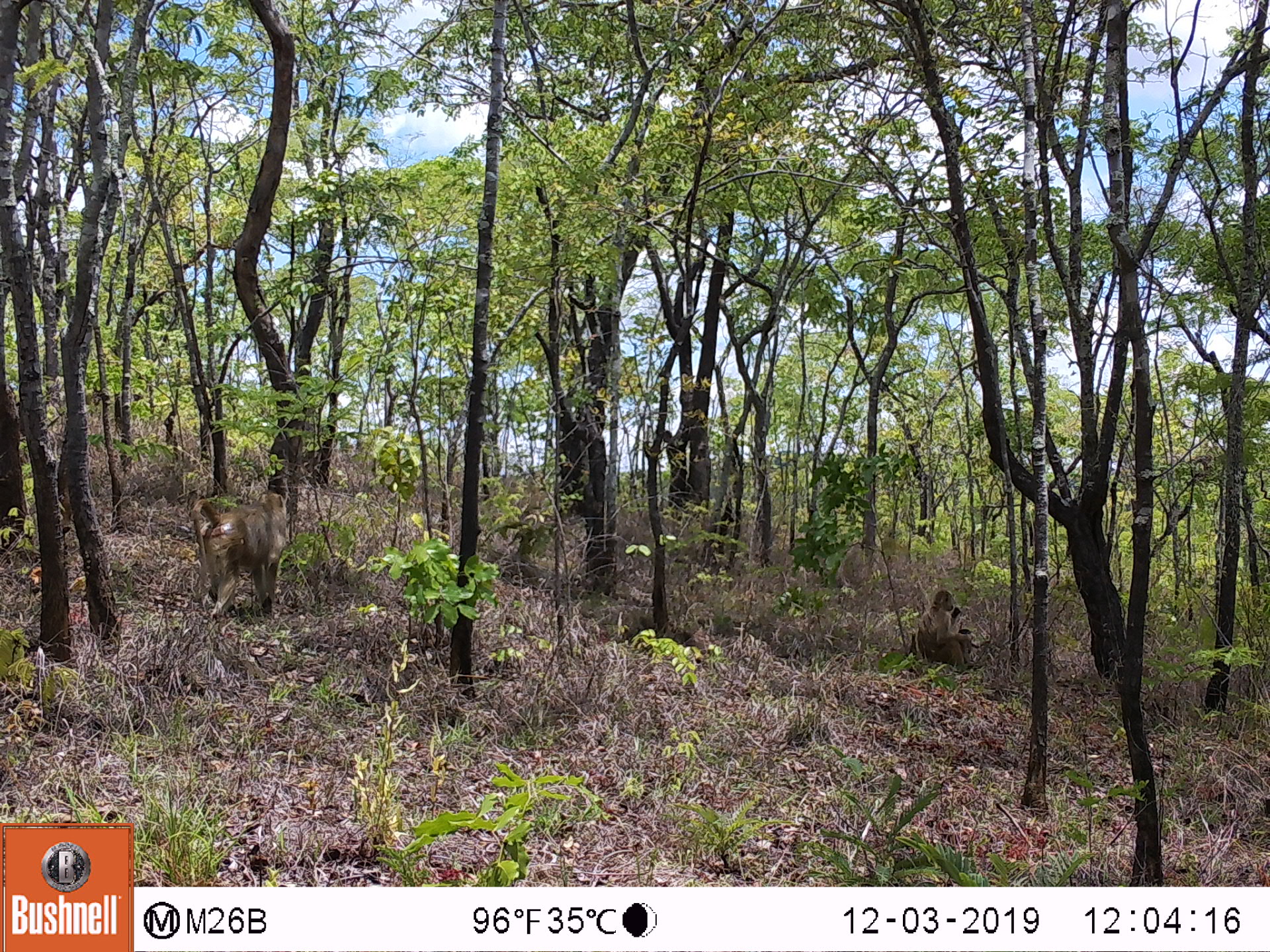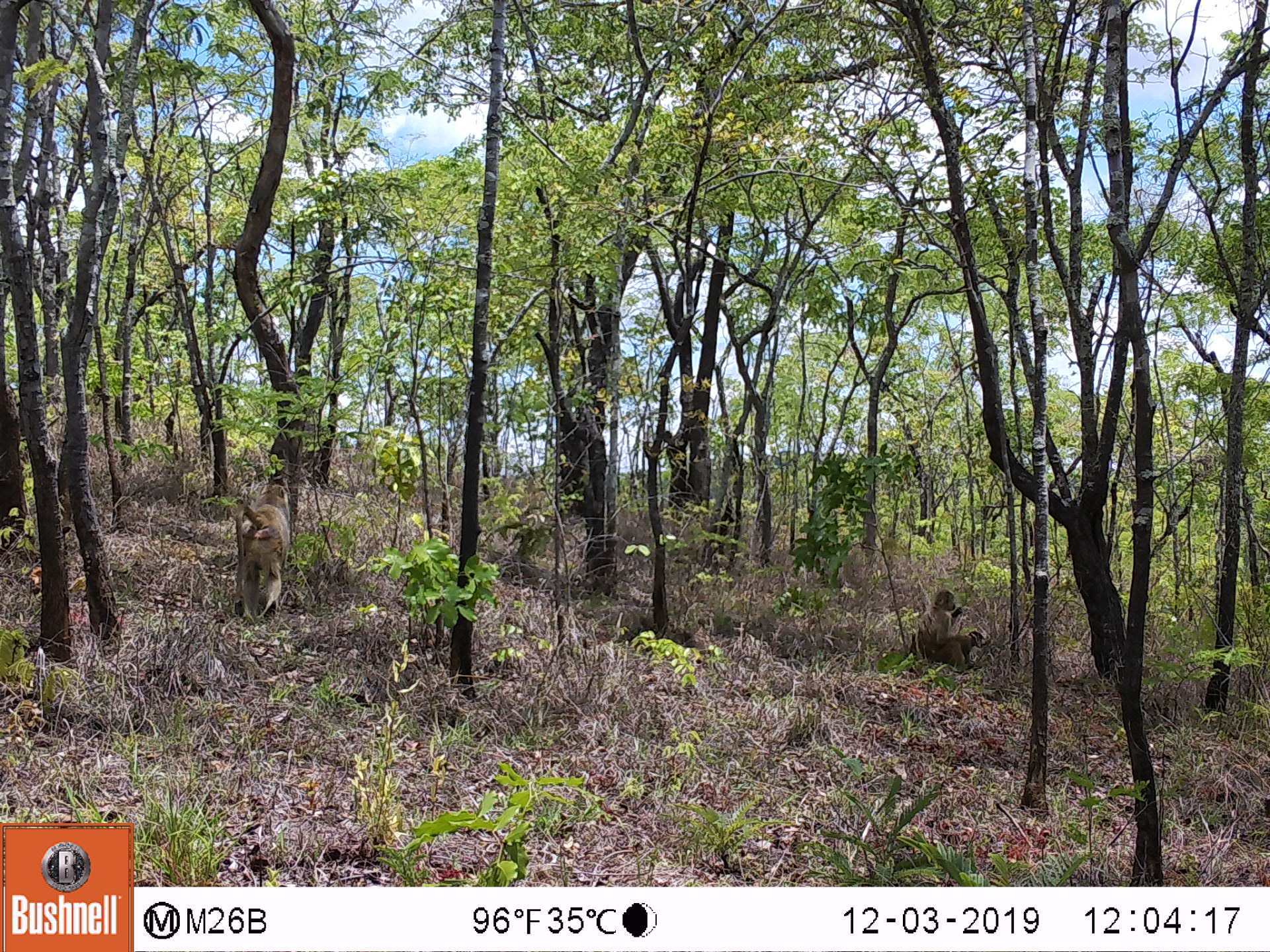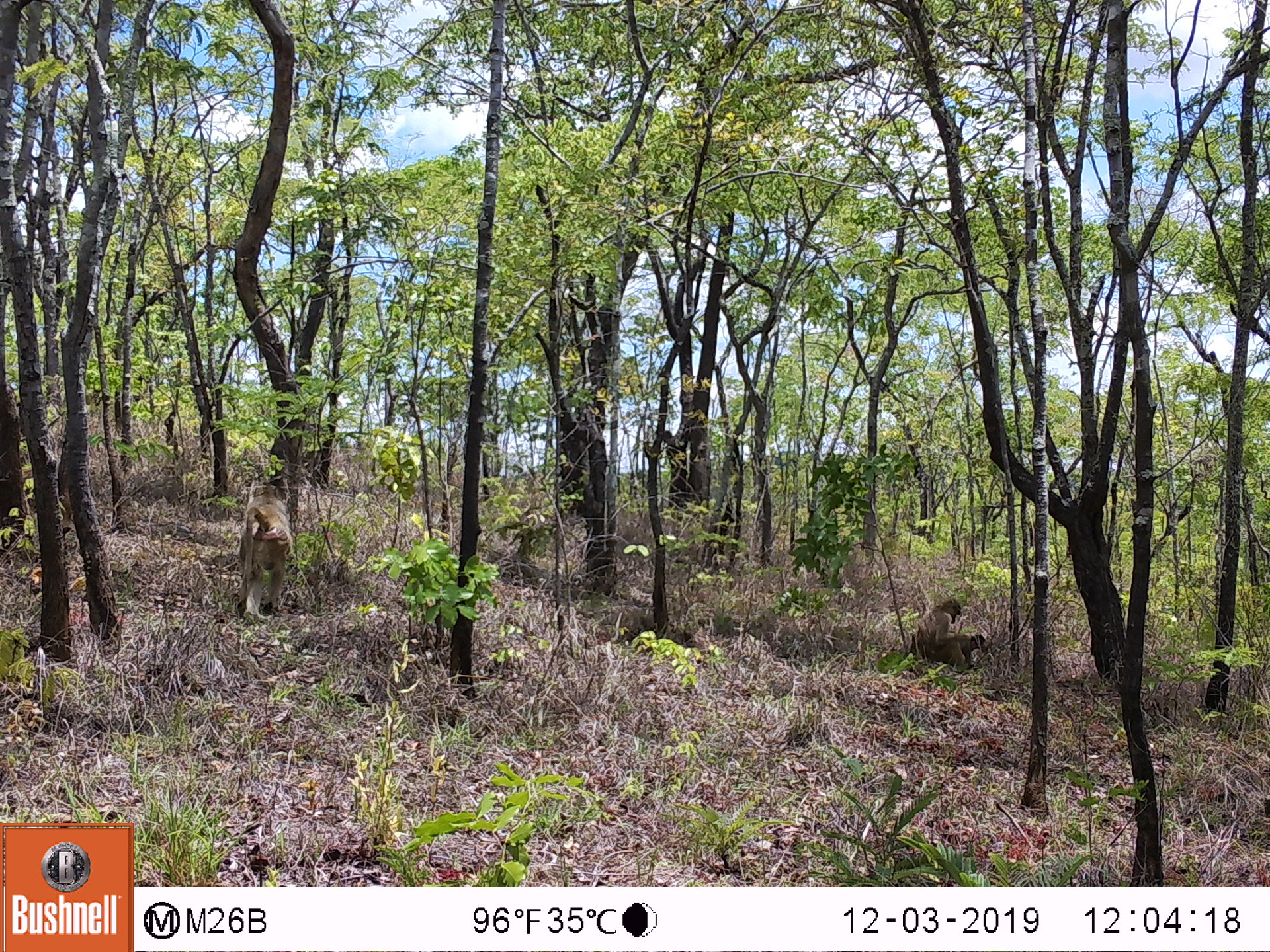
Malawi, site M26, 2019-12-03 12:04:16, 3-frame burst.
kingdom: Animalia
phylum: Chordata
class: Mammalia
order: Primates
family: Cercopithecidae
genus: Papio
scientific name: Papio cynocephalus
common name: yellow baboon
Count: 2.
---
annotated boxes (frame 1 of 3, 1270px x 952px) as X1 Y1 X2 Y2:
yellow baboon: 192 492 287 620; 905 586 974 669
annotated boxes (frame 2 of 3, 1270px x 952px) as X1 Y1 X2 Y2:
yellow baboon: 234 482 291 622; 911 589 969 667; 941 627 981 671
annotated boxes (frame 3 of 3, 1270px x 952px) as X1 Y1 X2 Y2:
yellow baboon: 243 479 291 621; 908 595 964 665; 947 631 991 662